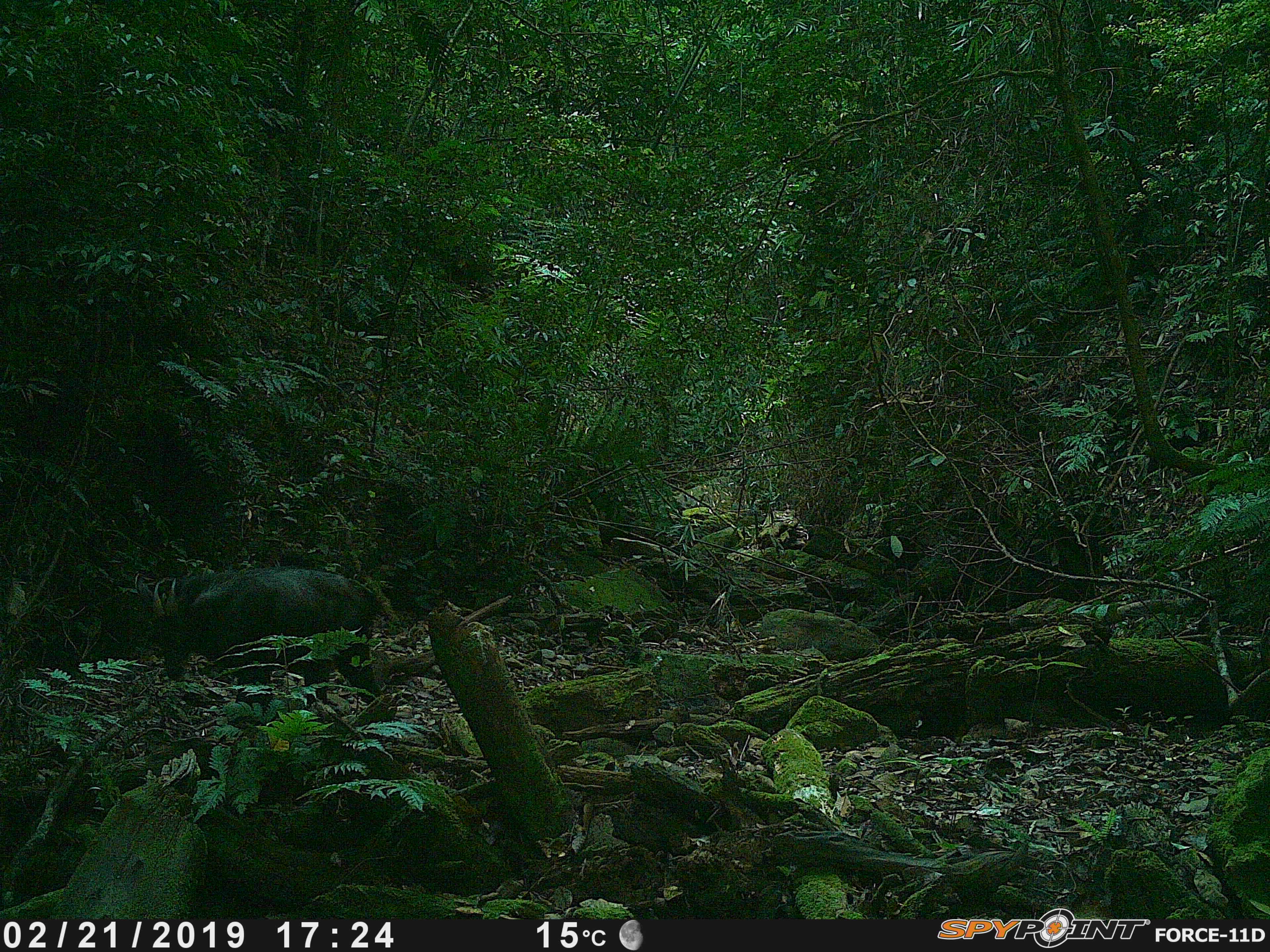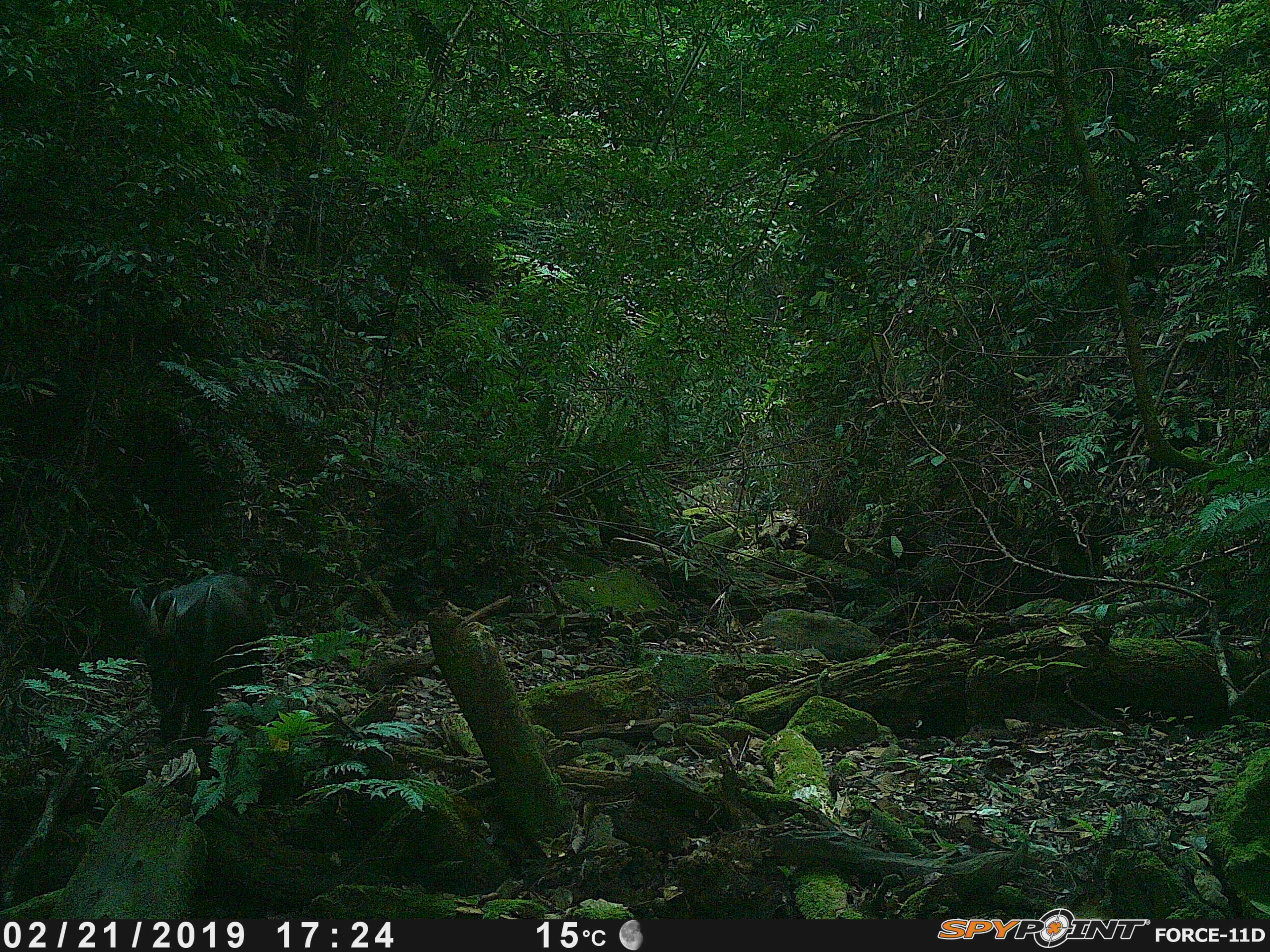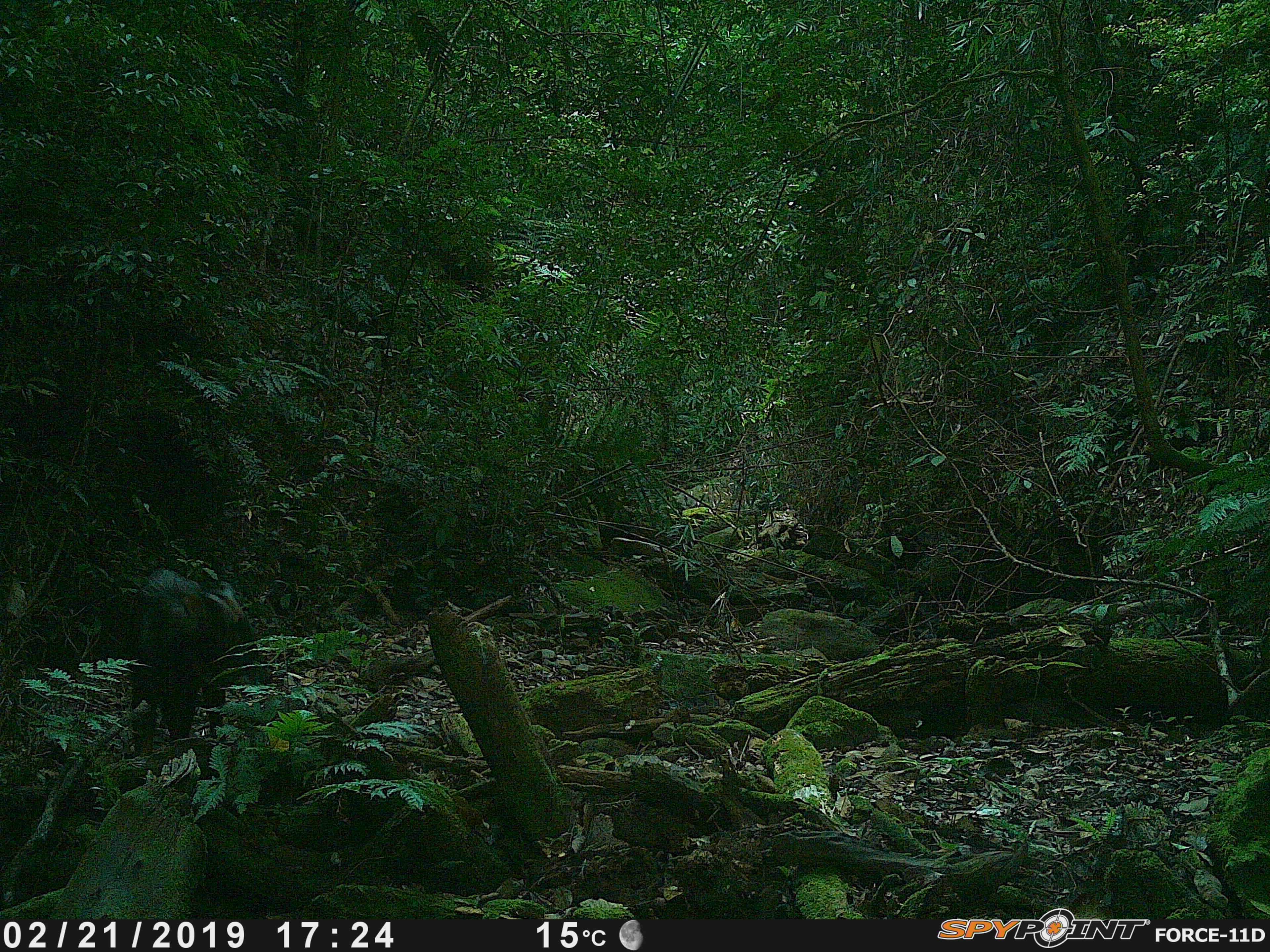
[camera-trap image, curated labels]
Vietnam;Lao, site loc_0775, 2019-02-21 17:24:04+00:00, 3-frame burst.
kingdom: Animalia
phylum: Chordata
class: Mammalia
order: Artiodactyla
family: Bovidae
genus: Capricornis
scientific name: Capricornis sumatraensis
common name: chinese serow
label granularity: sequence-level